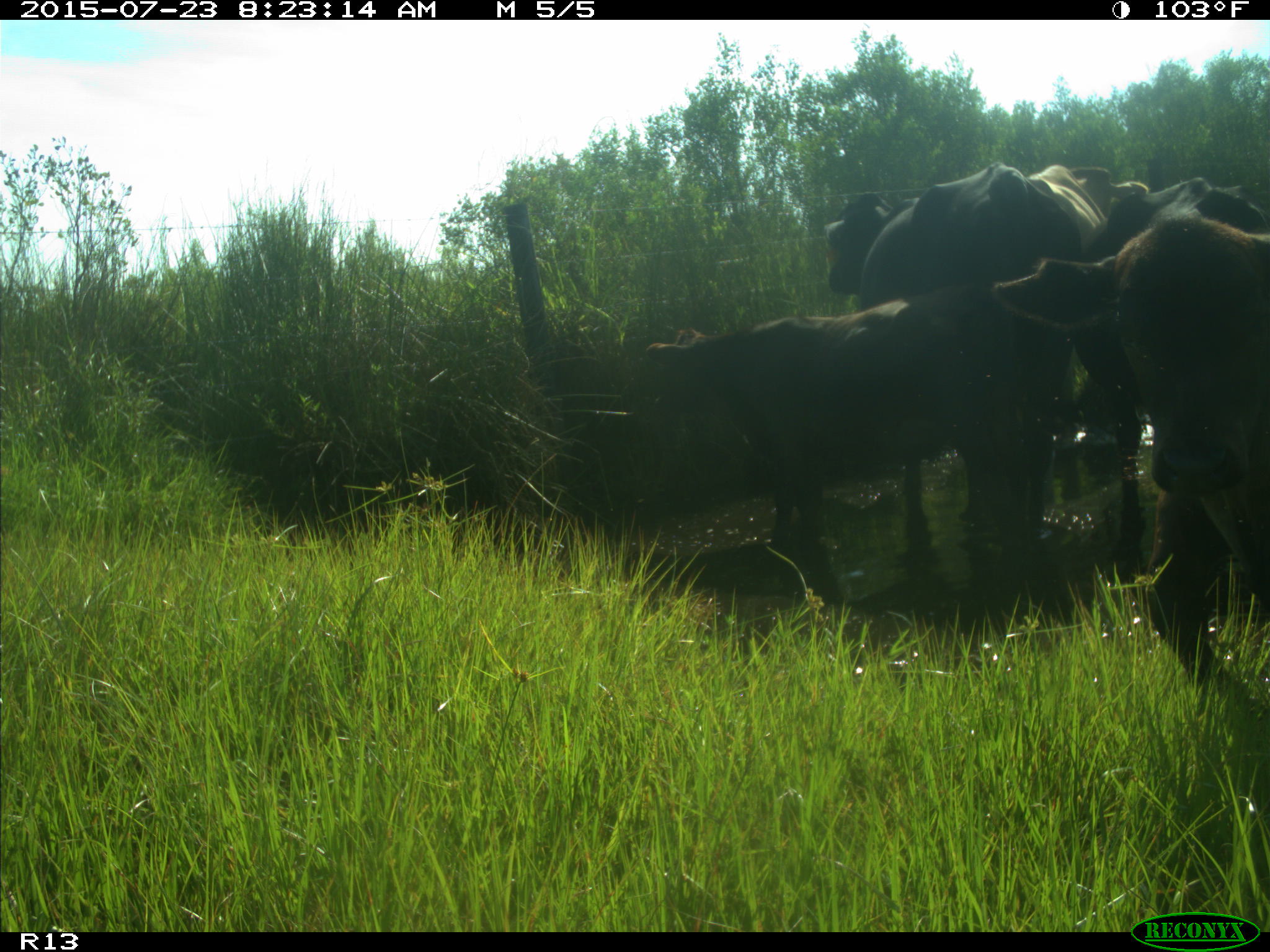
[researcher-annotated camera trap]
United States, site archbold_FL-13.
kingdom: Animalia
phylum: Chordata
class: Mammalia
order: Artiodactyla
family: Bovidae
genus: Bos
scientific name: Bos taurus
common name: domestic cow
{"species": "Bos taurus (domestic cow)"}